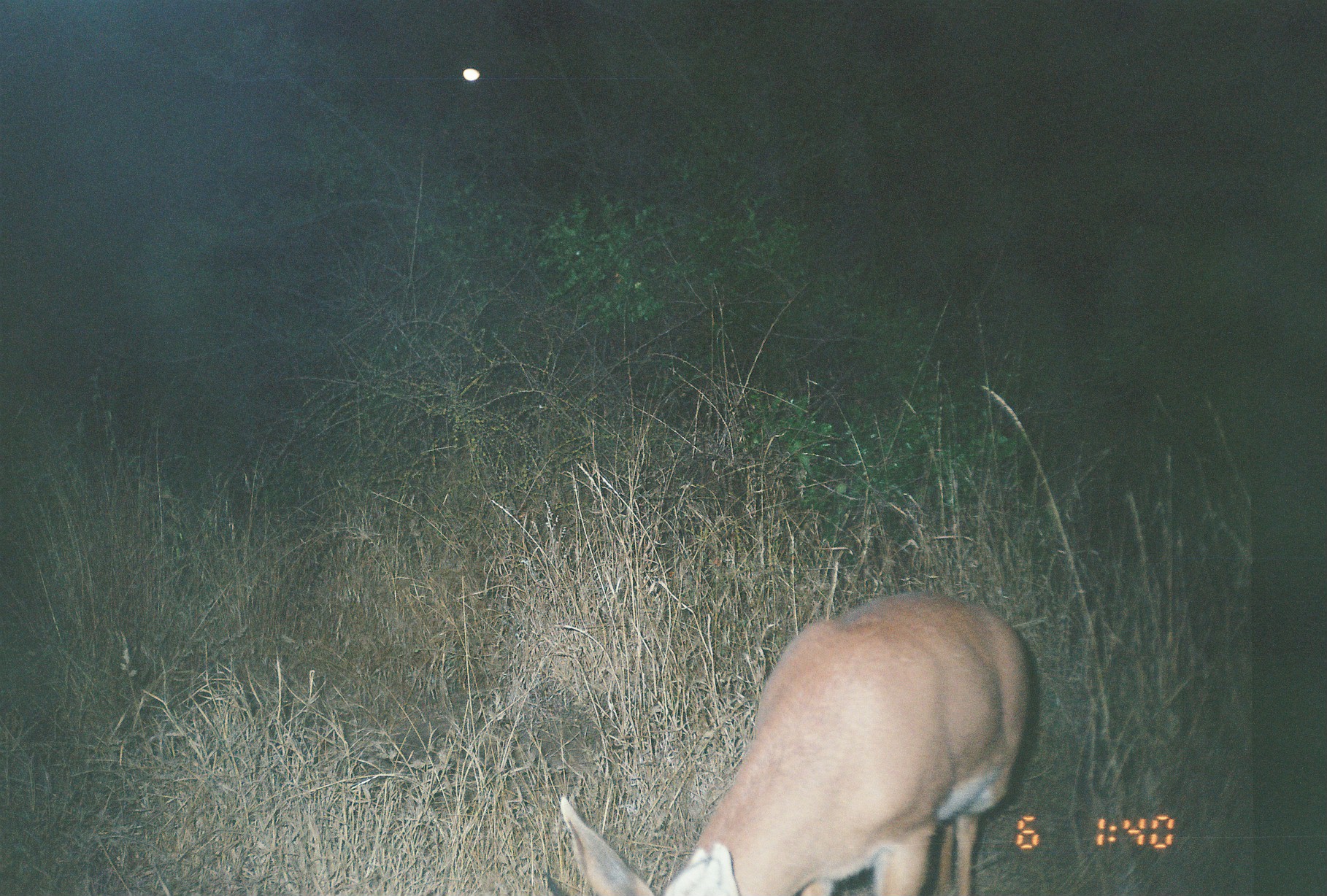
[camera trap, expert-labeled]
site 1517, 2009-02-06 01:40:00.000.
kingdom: Animalia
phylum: Chordata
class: Mammalia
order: Artiodactyla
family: Bovidae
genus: Sylvicapra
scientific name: Sylvicapra grimmia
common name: bush duiker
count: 1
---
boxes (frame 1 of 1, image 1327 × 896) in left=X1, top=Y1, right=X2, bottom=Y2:
sylvicapra grimmia: left=538, top=588, right=1030, bottom=896